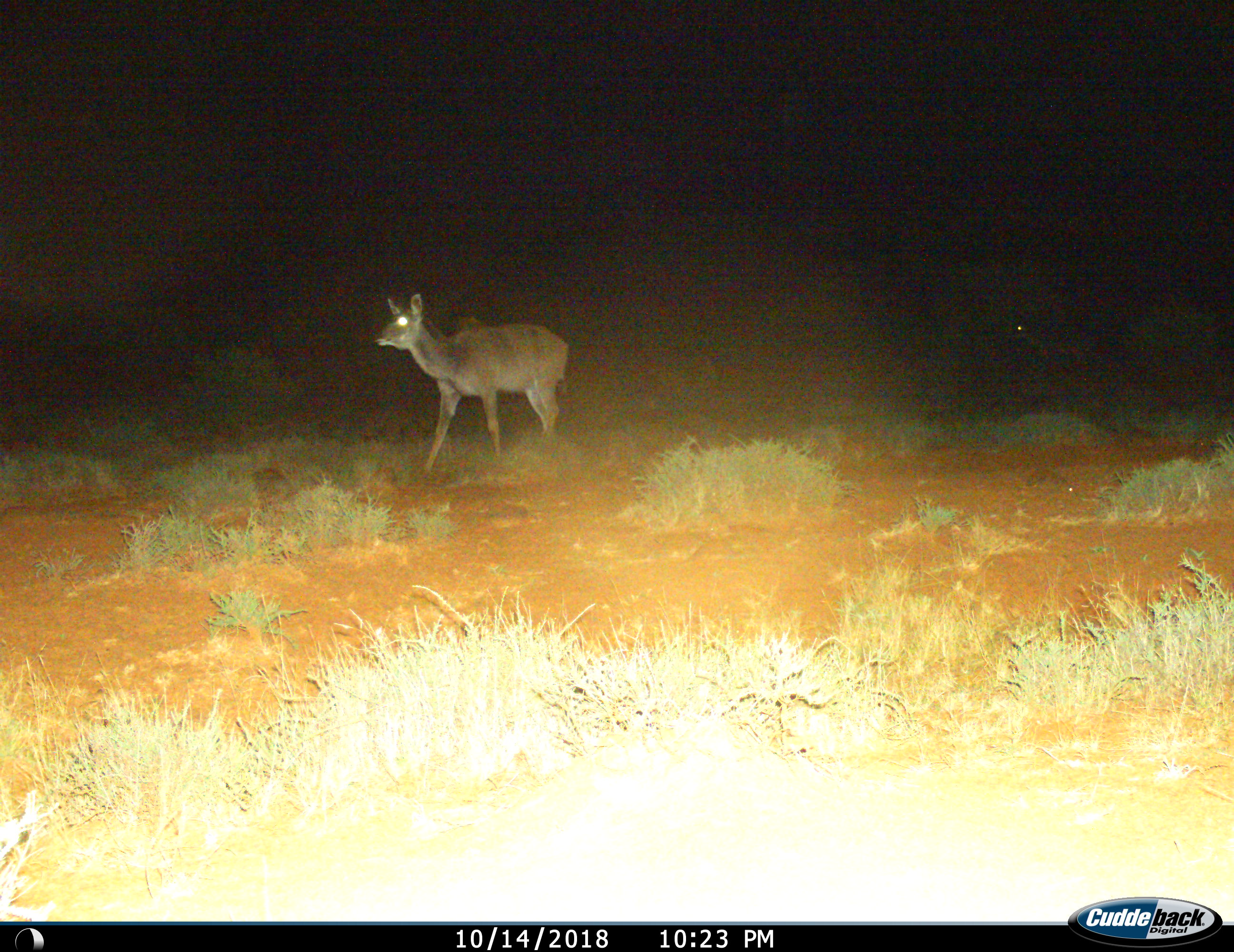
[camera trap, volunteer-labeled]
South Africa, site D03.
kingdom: Animalia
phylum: Chordata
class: Mammalia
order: Artiodactyla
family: Bovidae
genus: Tragelaphus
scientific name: Tragelaphus strepsiceros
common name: greater kudu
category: kudu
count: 1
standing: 50%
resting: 0%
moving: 75%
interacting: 0%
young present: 0%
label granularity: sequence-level